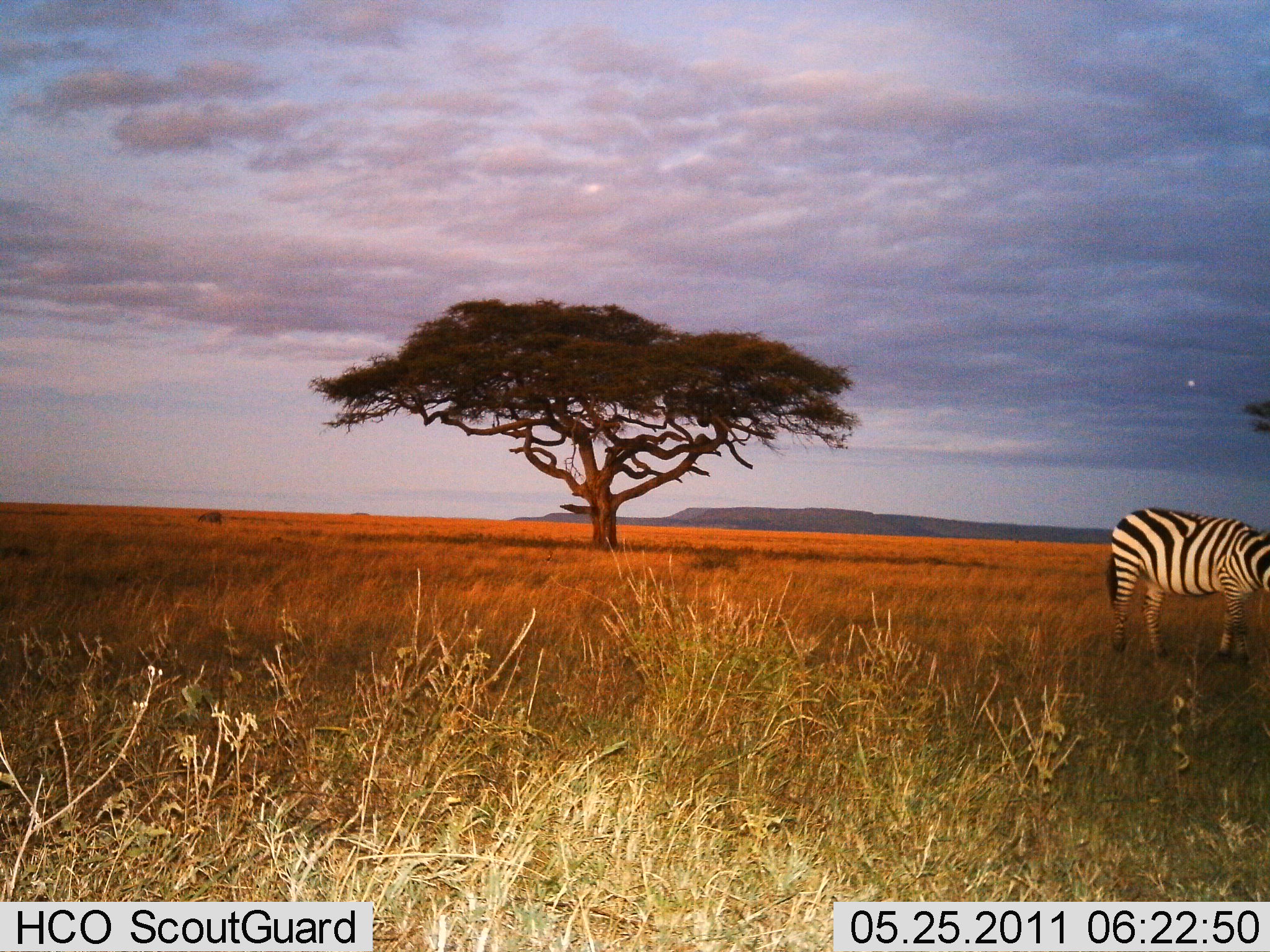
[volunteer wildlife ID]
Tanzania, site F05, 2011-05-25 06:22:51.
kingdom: Animalia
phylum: Chordata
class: Mammalia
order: Perissodactyla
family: Equidae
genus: Equus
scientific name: Equus quagga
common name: plains zebra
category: zebra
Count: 1.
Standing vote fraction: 77%.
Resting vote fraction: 0%.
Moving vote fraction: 15%.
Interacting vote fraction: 0%.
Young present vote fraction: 0%.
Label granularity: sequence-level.